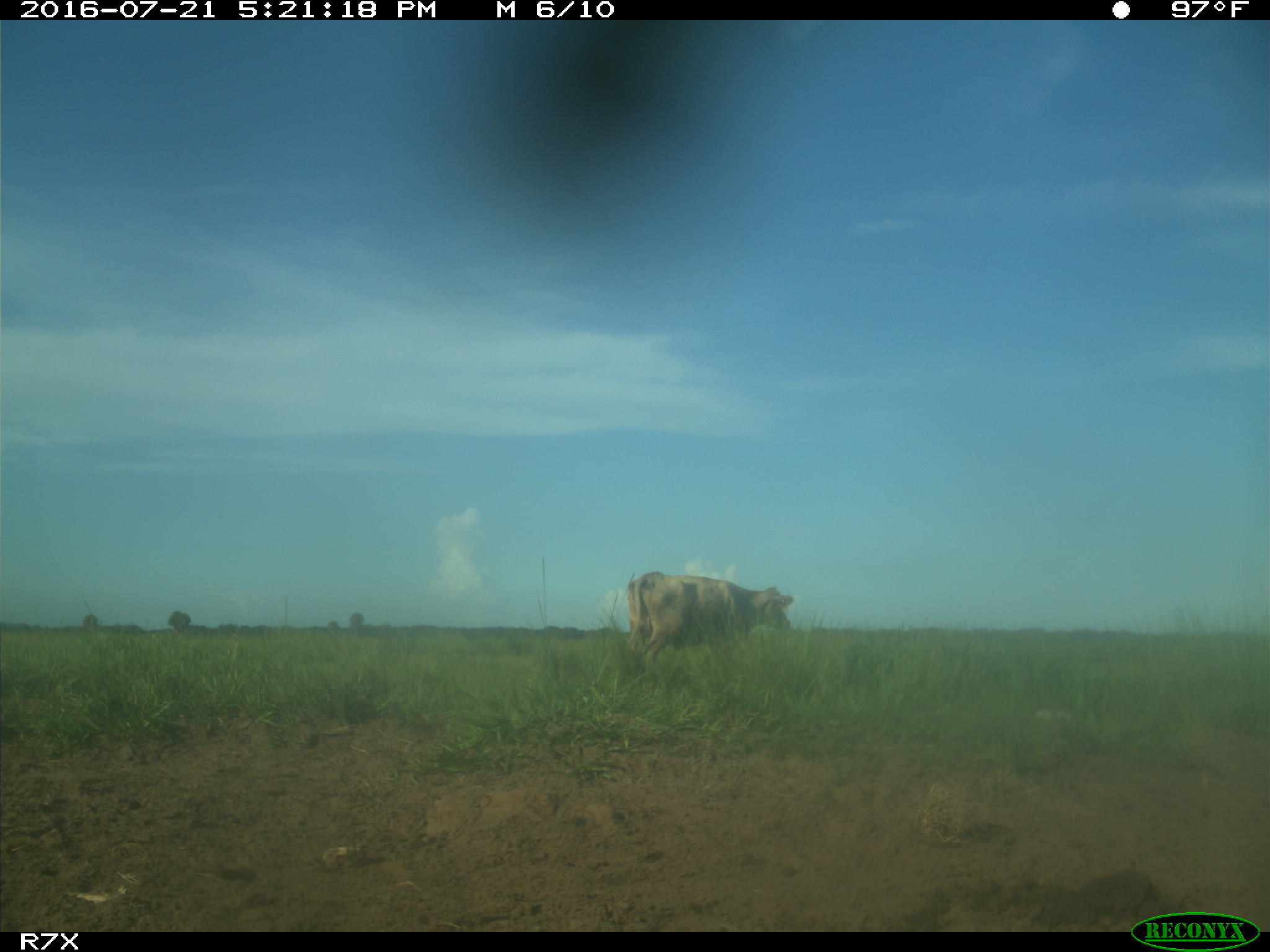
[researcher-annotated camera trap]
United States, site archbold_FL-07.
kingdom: Animalia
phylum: Chordata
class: Mammalia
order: Artiodactyla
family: Bovidae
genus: Bos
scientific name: Bos taurus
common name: domestic cow